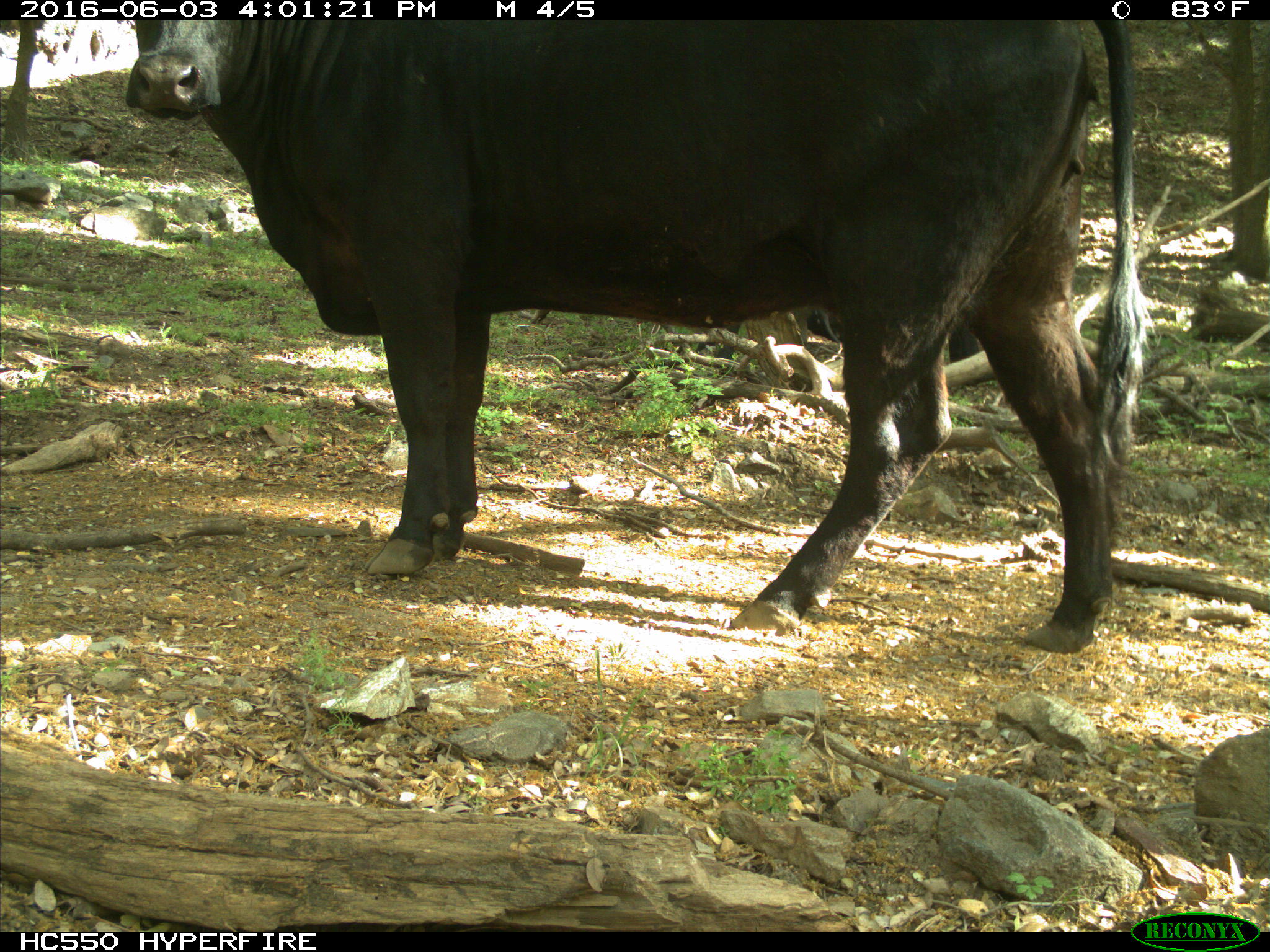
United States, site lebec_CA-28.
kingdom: Animalia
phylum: Chordata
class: Mammalia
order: Artiodactyla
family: Bovidae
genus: Bos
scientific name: Bos taurus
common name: domestic cow